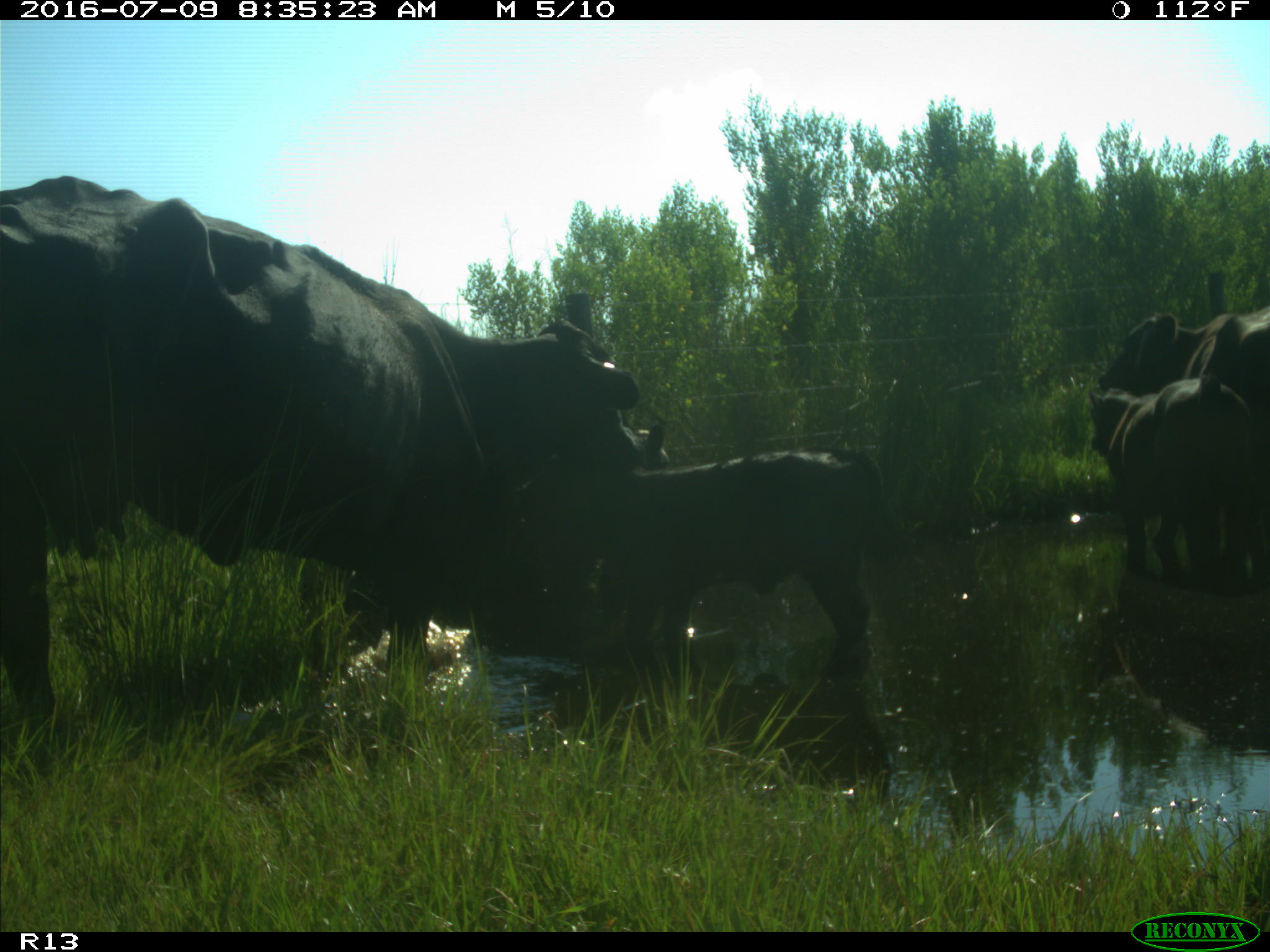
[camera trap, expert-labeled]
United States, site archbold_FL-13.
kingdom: Animalia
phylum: Chordata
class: Mammalia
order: Artiodactyla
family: Bovidae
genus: Bos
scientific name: Bos taurus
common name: domestic cow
Bos taurus (domestic cow).